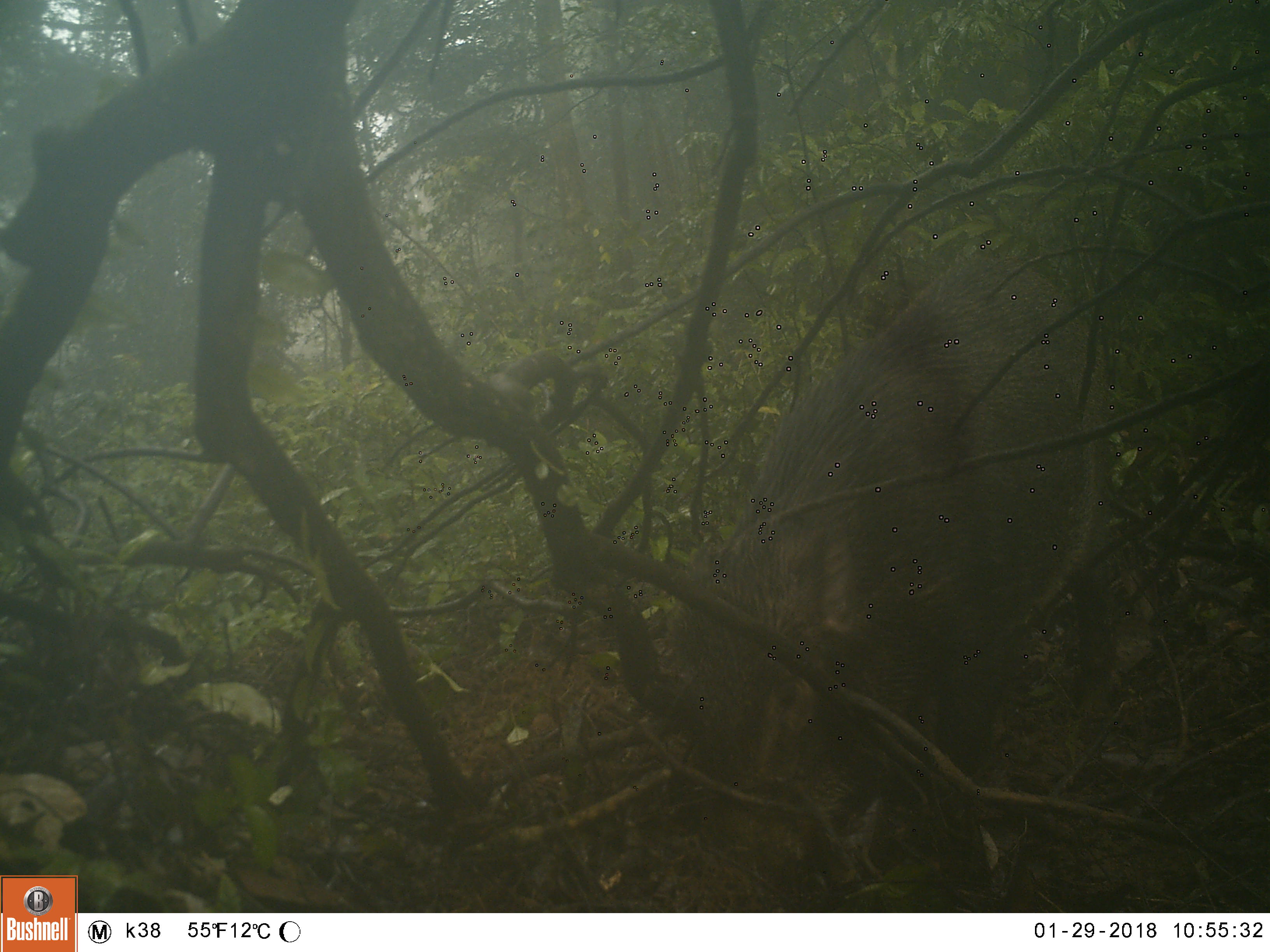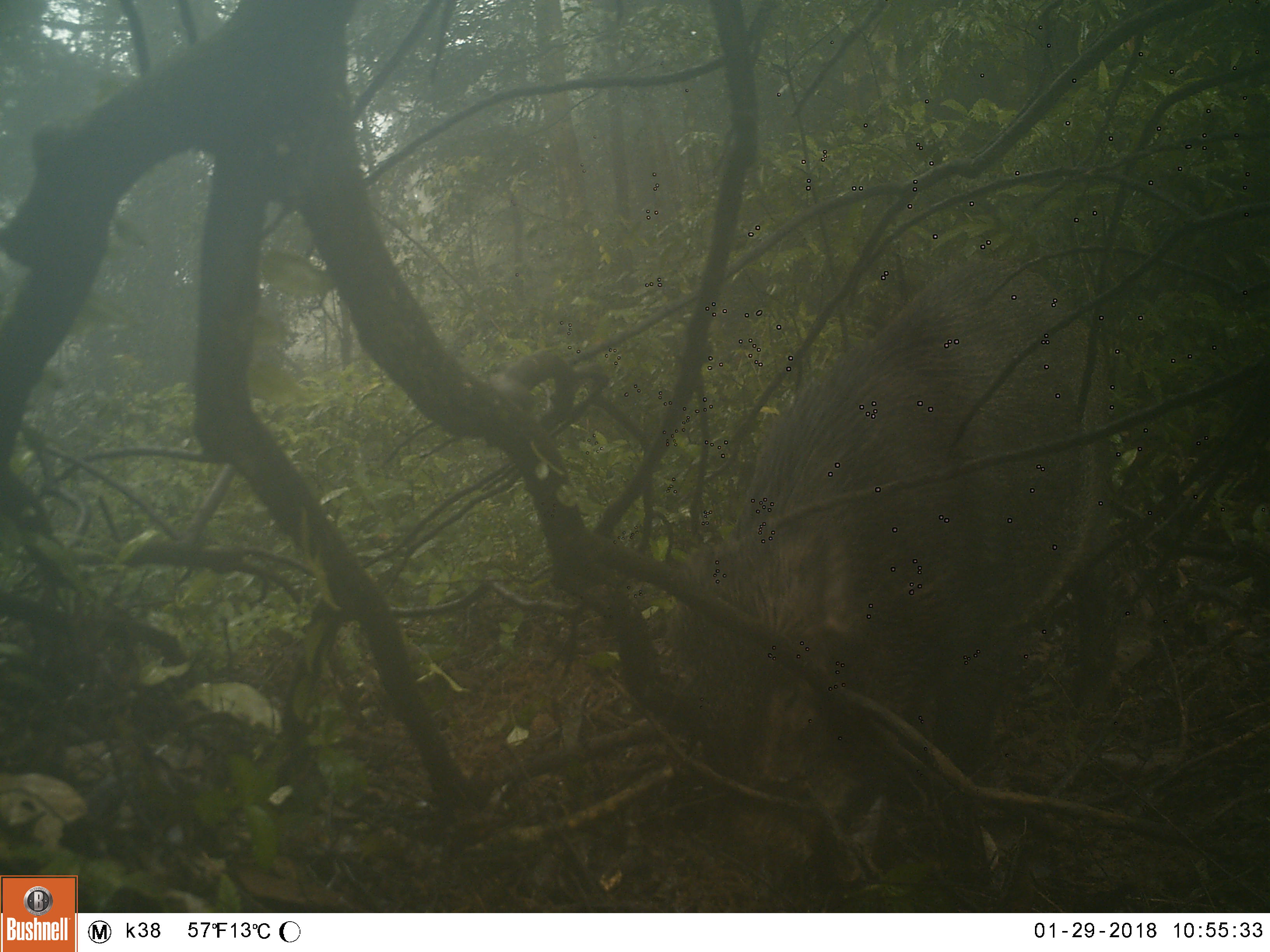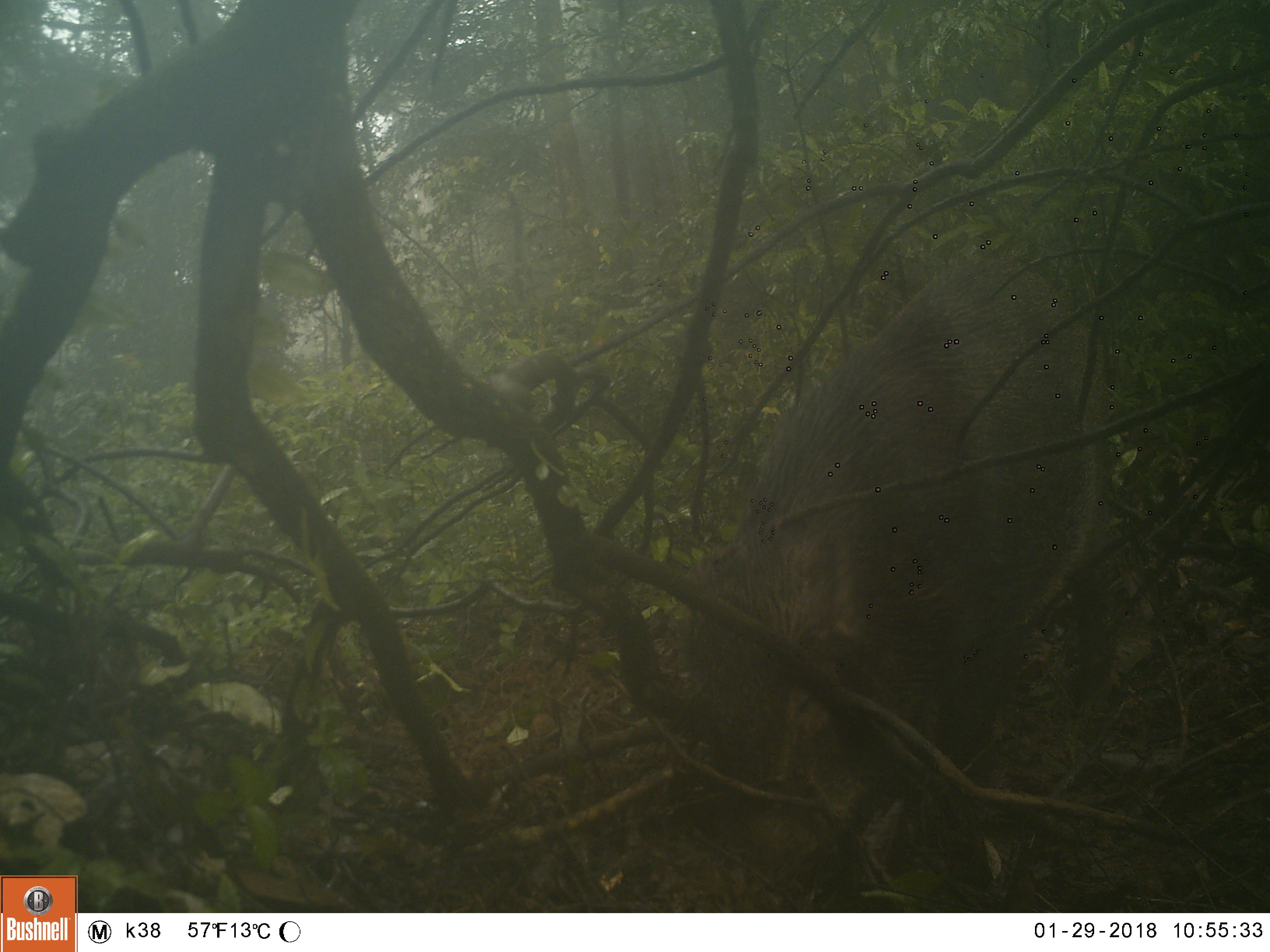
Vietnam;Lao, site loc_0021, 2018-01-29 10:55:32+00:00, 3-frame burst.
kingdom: Animalia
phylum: Chordata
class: Mammalia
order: Artiodactyla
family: Suidae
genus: Sus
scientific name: Sus scrofa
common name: eurasian wild pig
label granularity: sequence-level